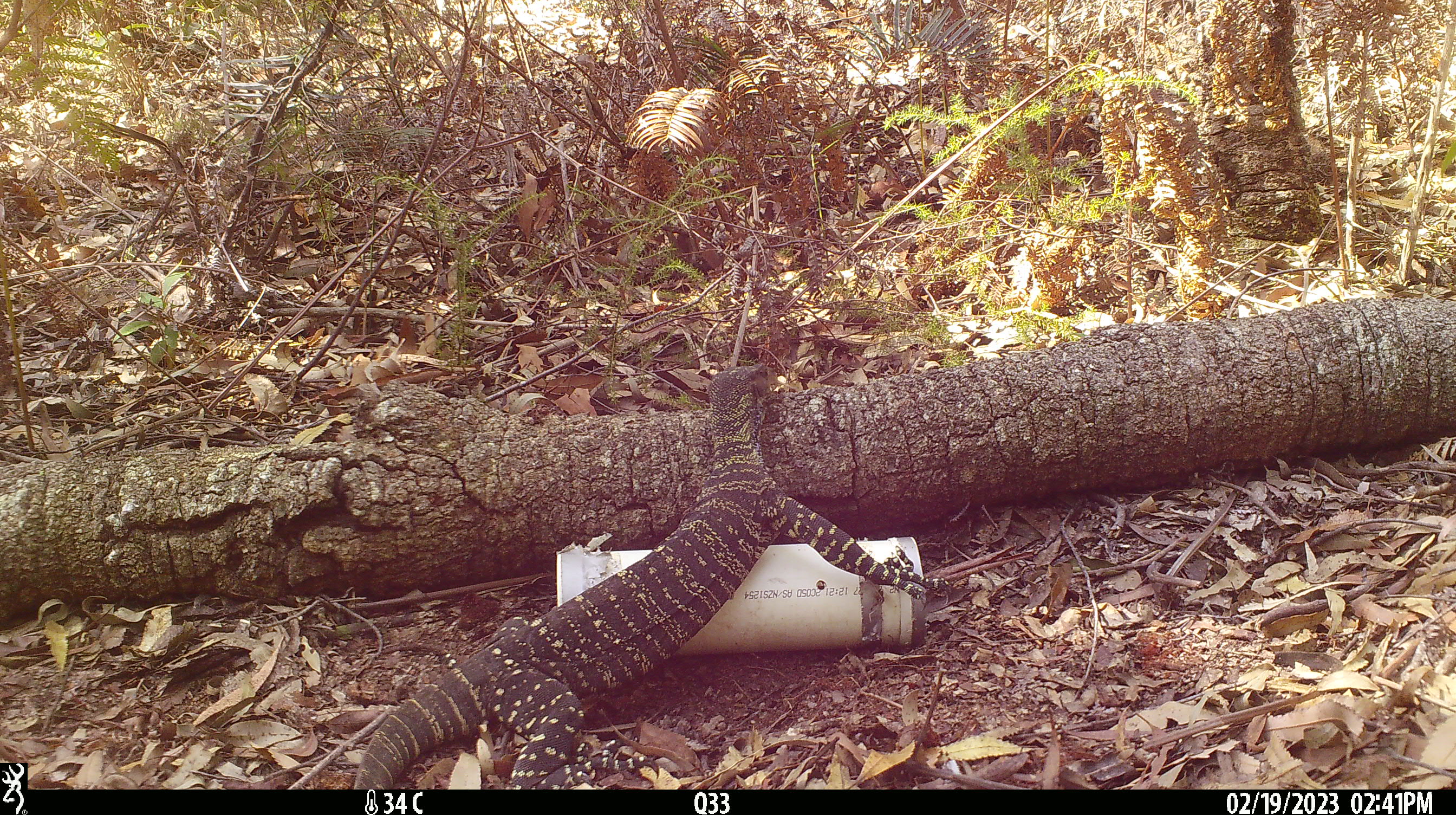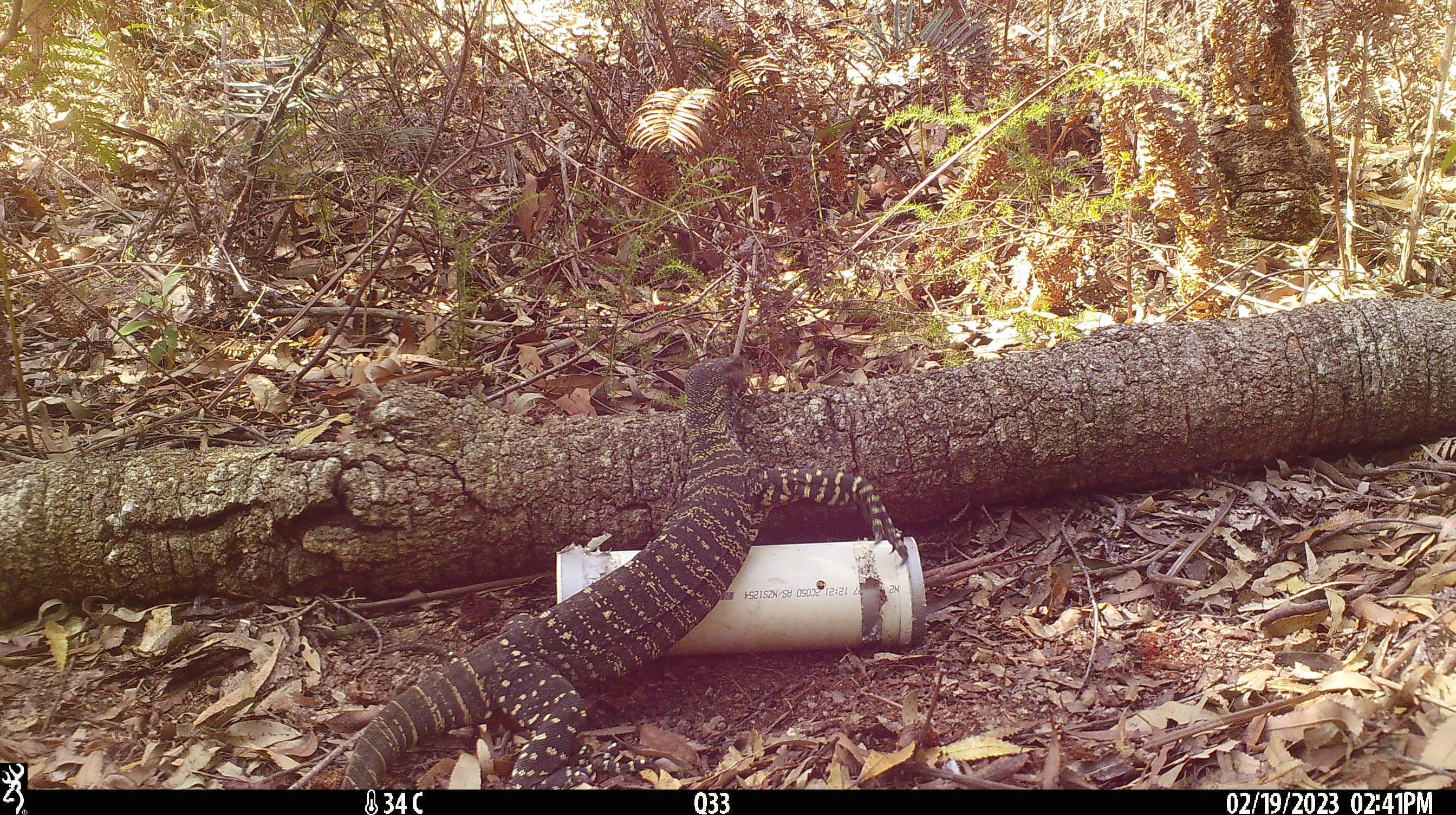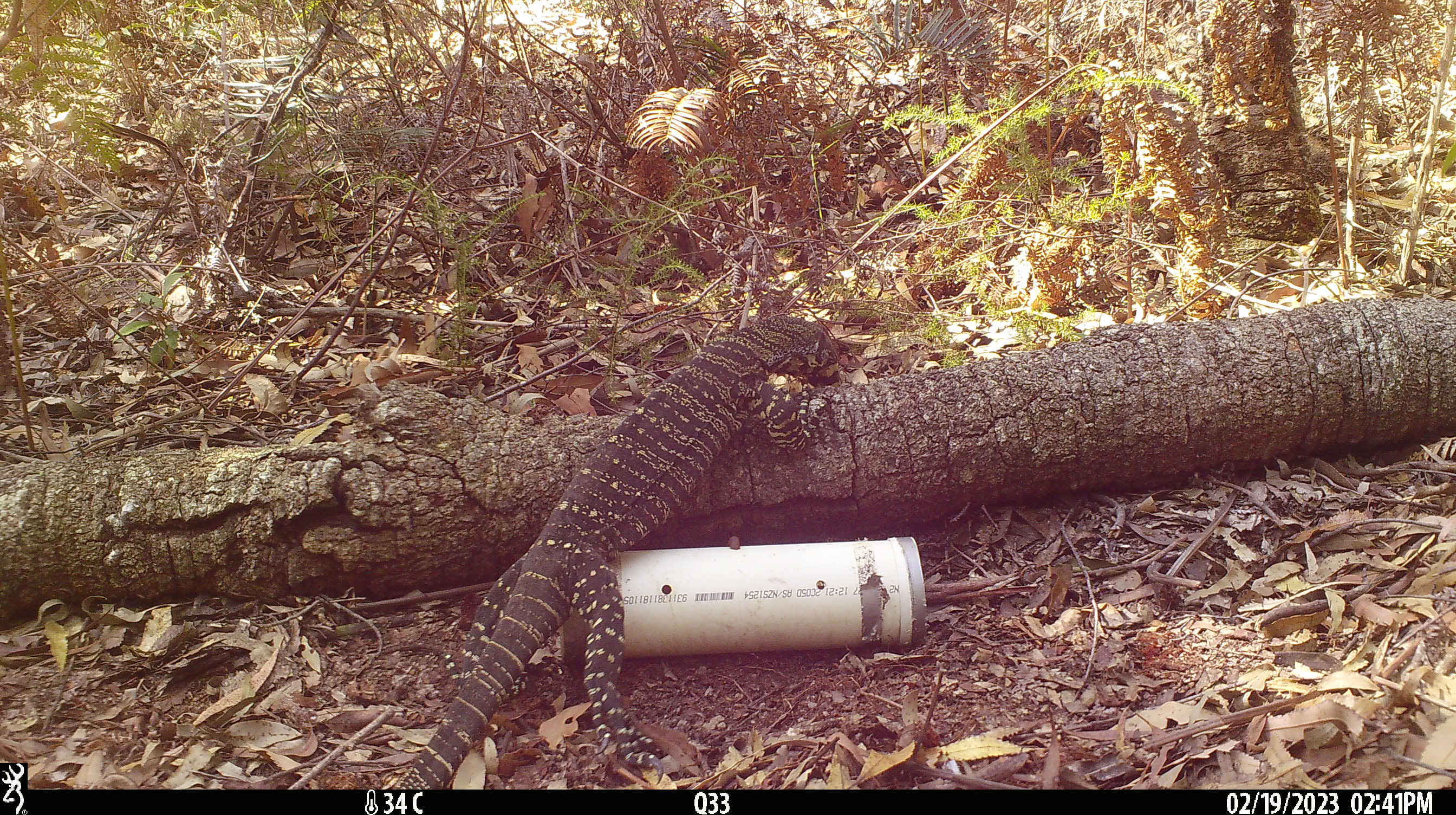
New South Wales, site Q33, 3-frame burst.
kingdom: Animalia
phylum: Chordata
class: Reptilia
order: Squamata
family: Varanidae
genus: Varanus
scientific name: Varanus varius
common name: lace monitor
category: goanna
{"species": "goanna (lace monitor) (Varanus varius)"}